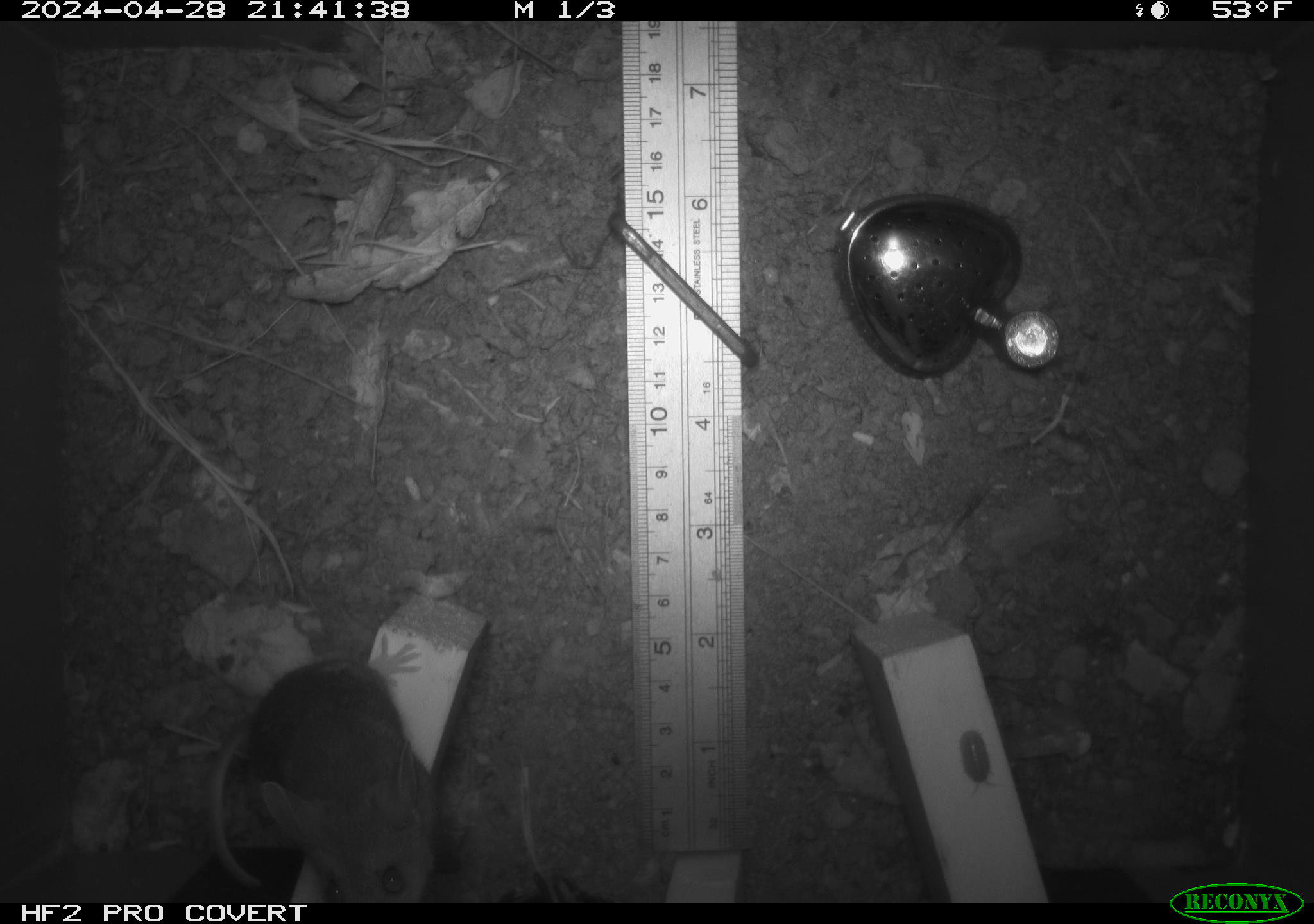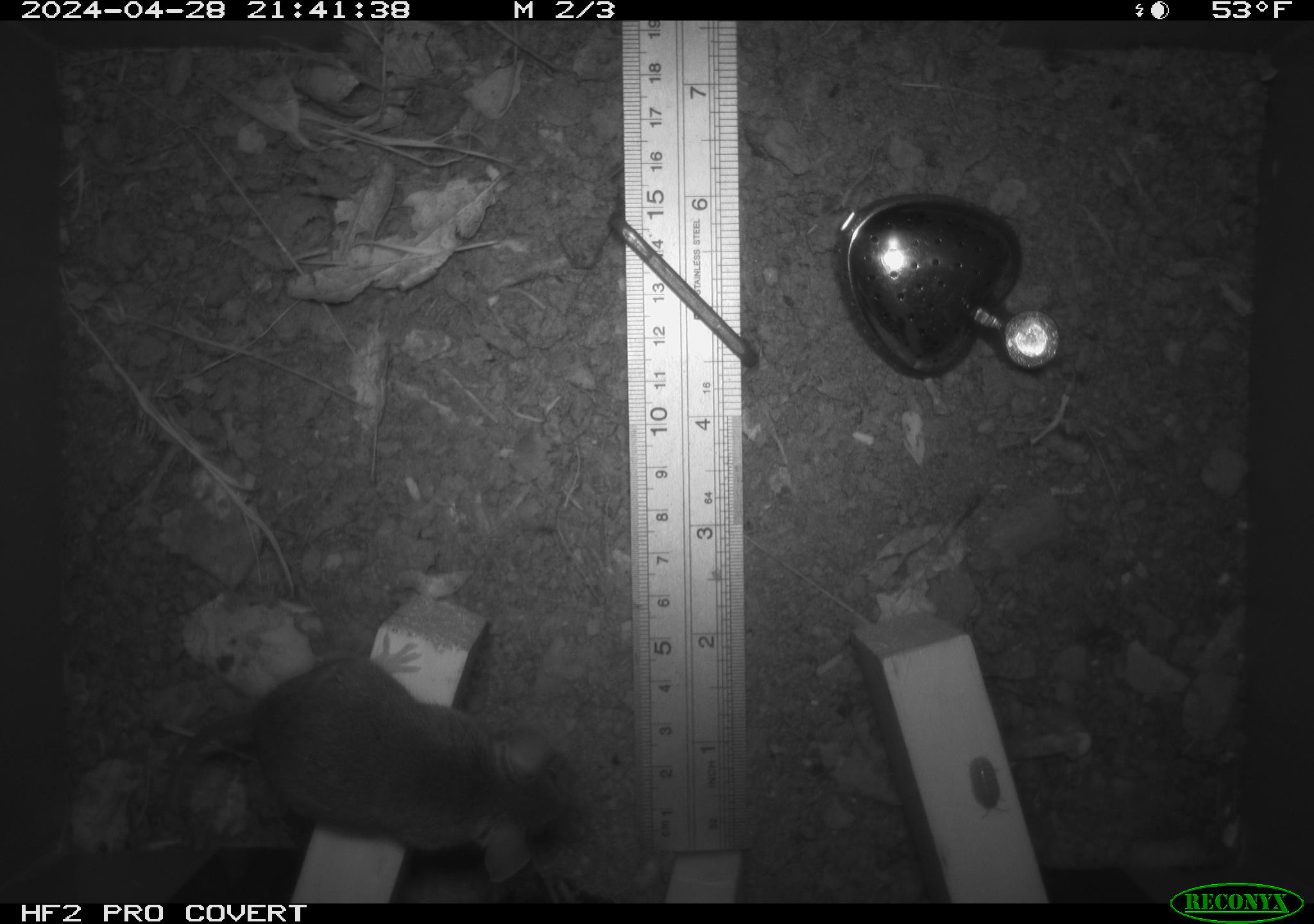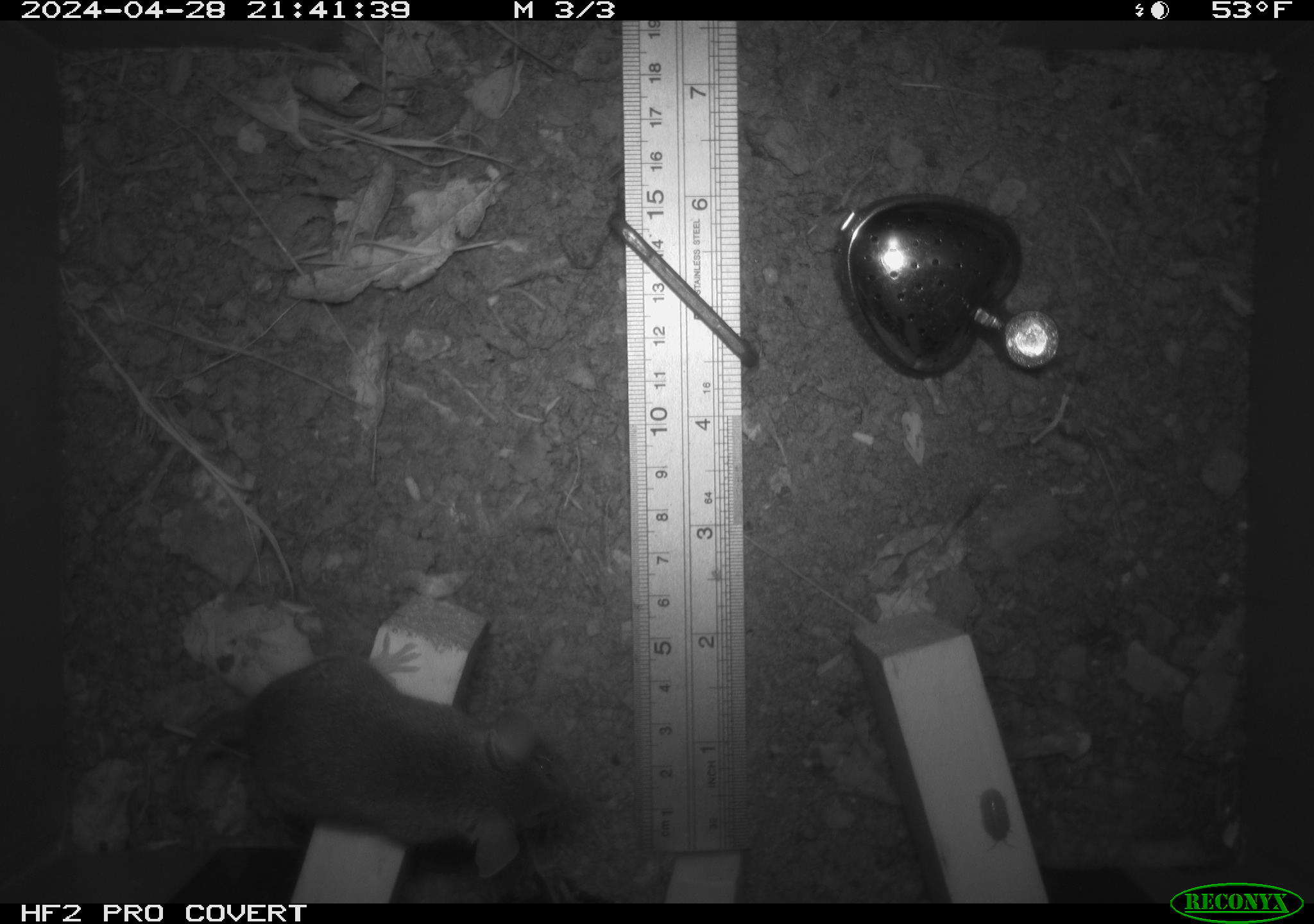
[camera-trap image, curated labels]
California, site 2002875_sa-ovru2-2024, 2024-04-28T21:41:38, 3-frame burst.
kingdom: Animalia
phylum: Chordata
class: Mammalia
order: Rodentia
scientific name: Rodentia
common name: rodent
Rodent (Rodentia).